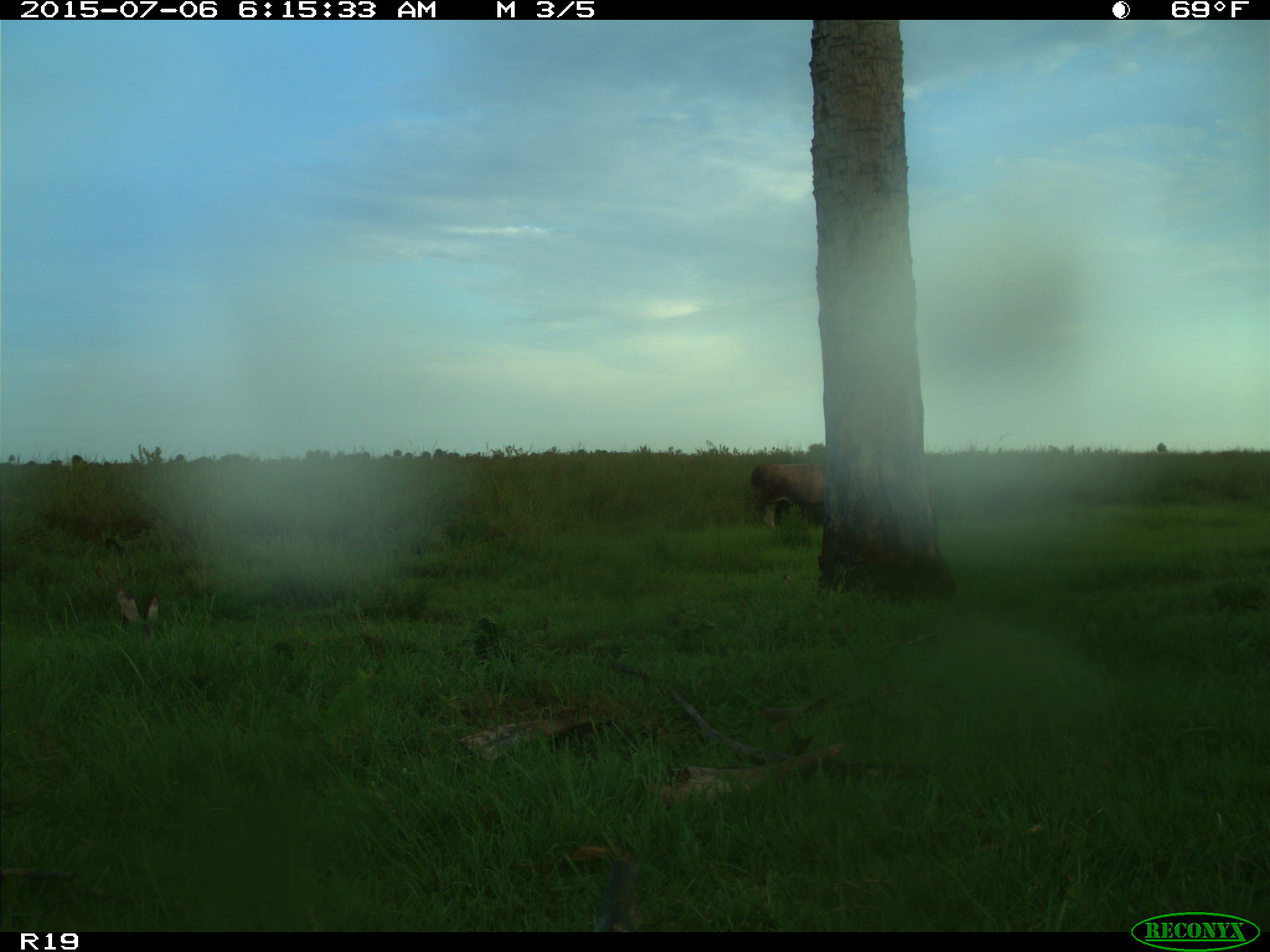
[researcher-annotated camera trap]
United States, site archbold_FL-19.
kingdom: Animalia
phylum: Chordata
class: Mammalia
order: Artiodactyla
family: Bovidae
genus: Bos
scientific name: Bos taurus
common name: domestic cow